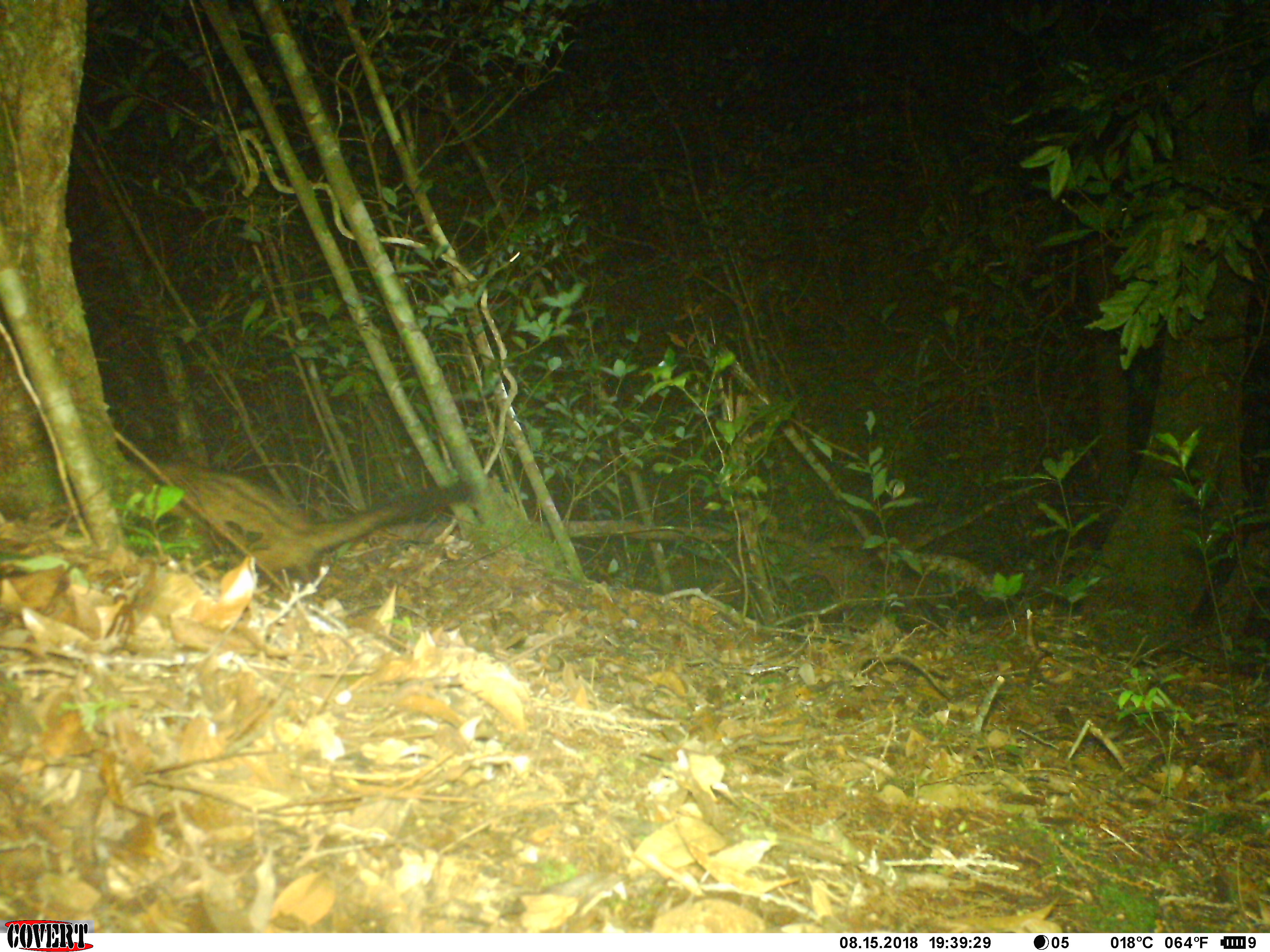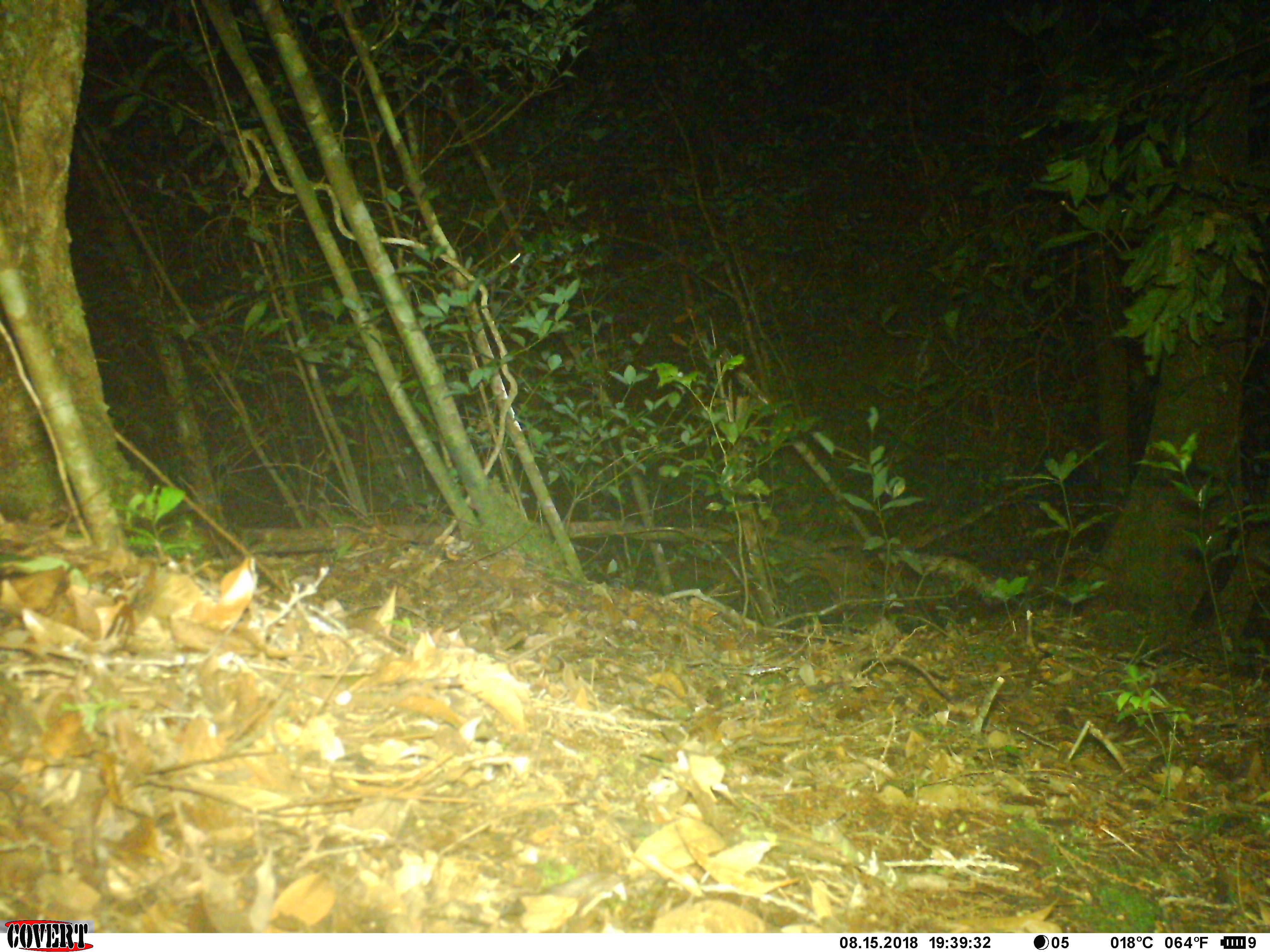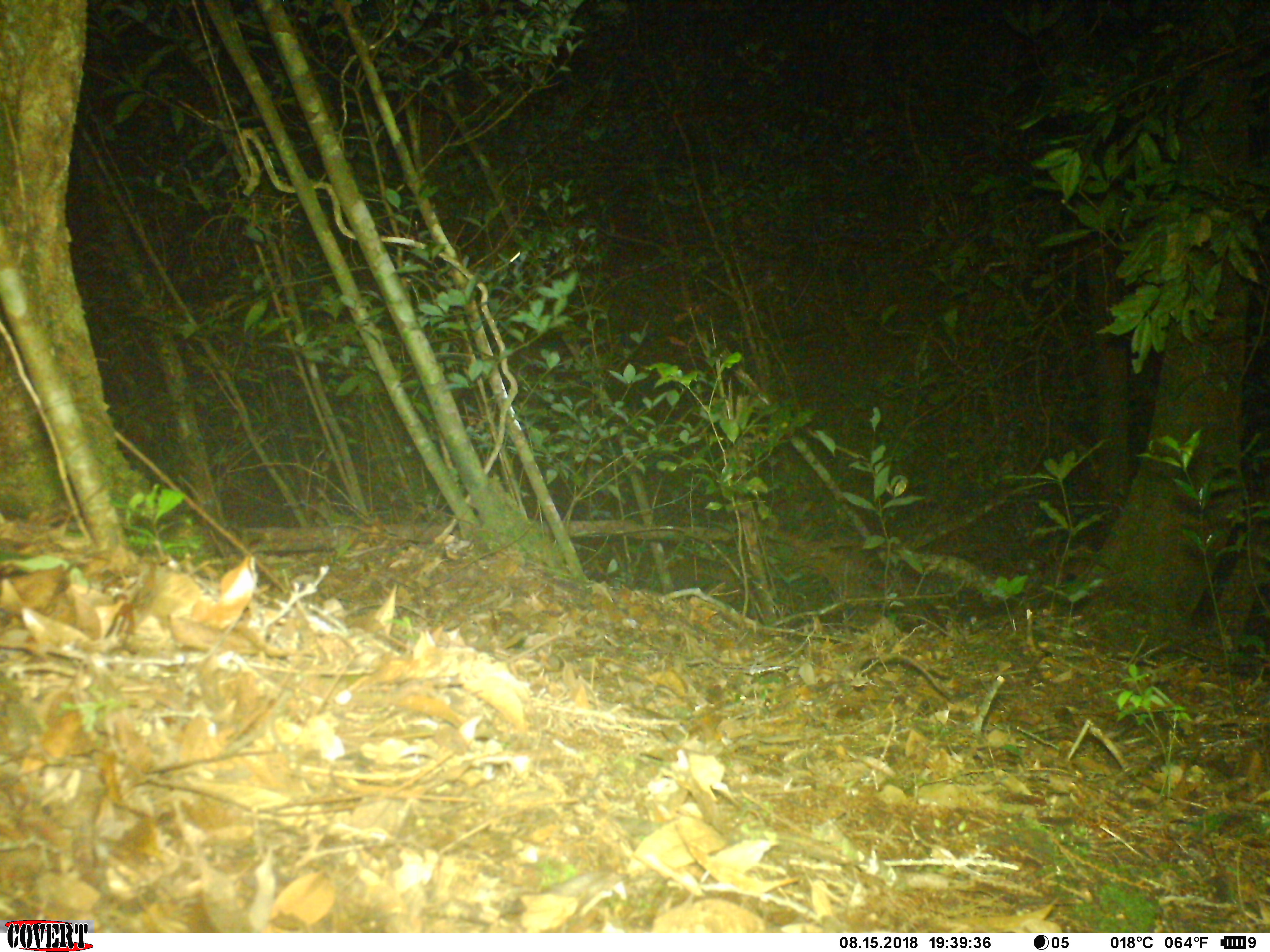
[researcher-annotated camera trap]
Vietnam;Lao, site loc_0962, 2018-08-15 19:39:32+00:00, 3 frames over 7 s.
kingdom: Animalia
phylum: Chordata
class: Mammalia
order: Carnivora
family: Viverridae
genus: Paradoxurus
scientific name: Paradoxurus hermaphroditus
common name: common palm civet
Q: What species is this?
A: Common palm civet (Paradoxurus hermaphroditus).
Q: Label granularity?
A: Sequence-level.